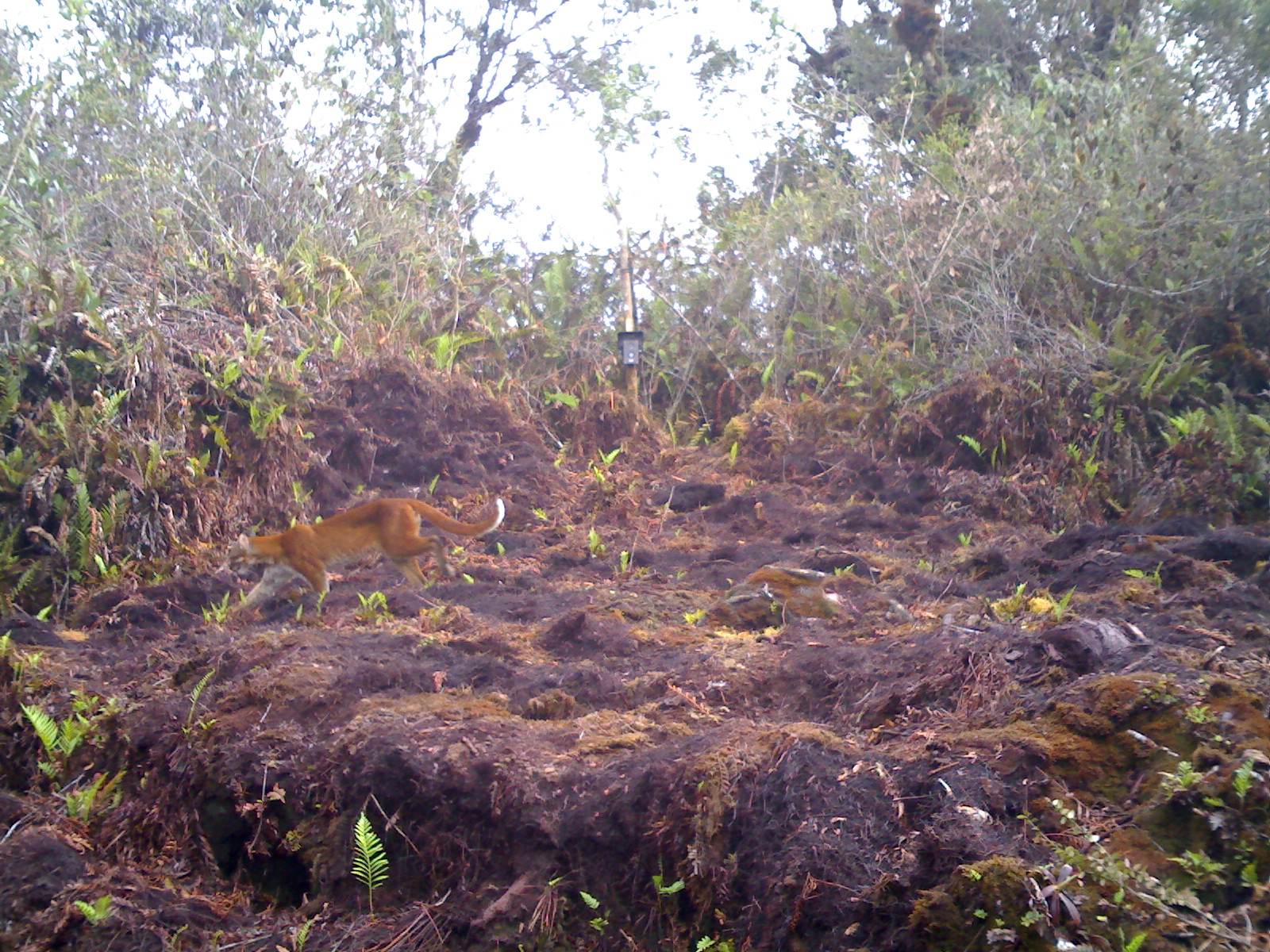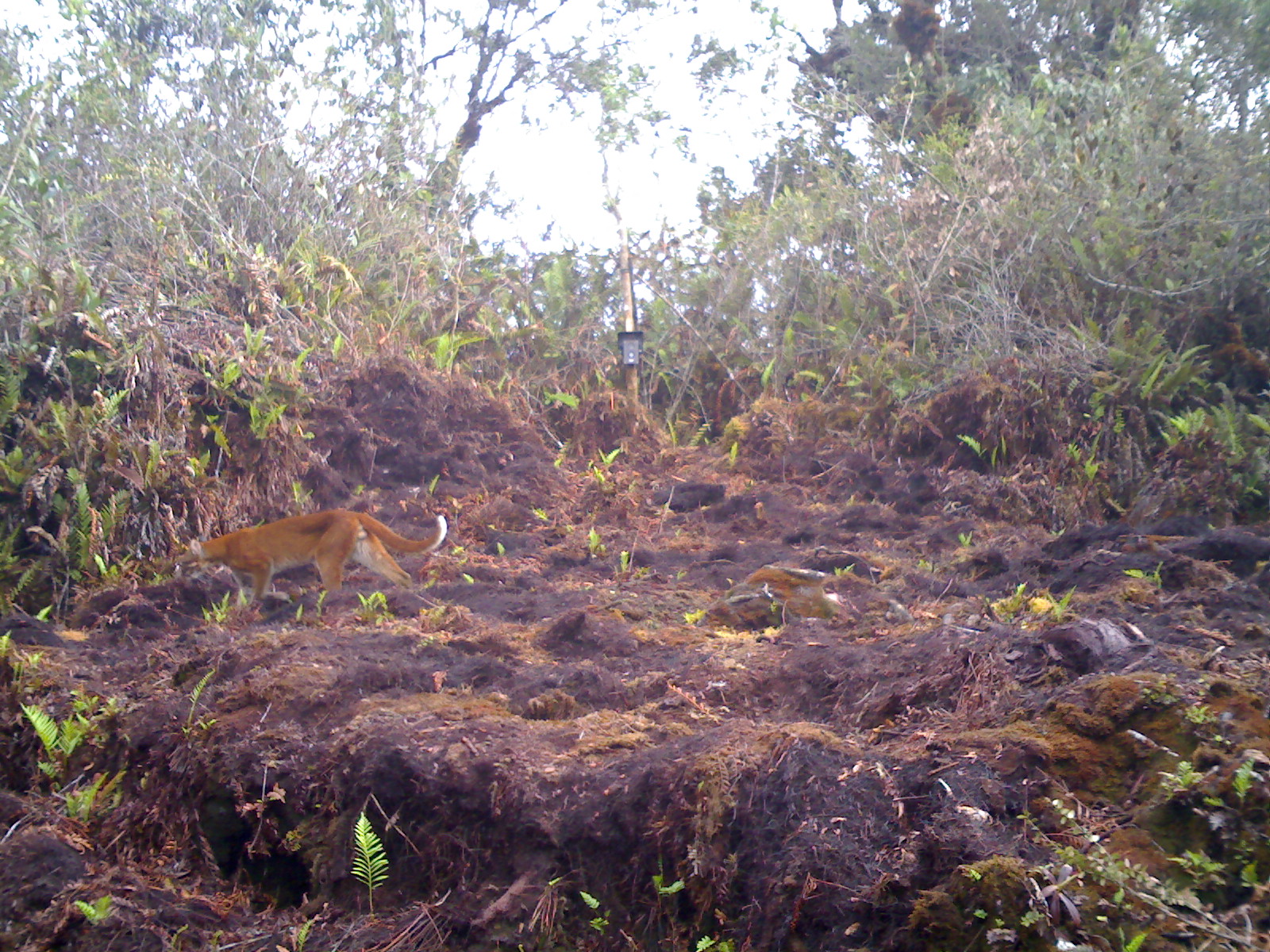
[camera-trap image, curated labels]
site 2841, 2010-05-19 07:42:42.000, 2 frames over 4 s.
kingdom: Animalia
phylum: Chordata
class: Mammalia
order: Carnivora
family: Felidae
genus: Catopuma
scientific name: Catopuma temminckii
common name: asian golden cat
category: pardofelis temminckii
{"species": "pardofelis temminckii (asian golden cat) (Catopuma temminckii)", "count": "1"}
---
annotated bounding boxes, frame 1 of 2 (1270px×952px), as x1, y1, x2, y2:
pardofelis temminckii: 224, 497, 505, 617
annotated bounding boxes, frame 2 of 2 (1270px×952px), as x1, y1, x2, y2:
pardofelis temminckii: 173, 509, 447, 603